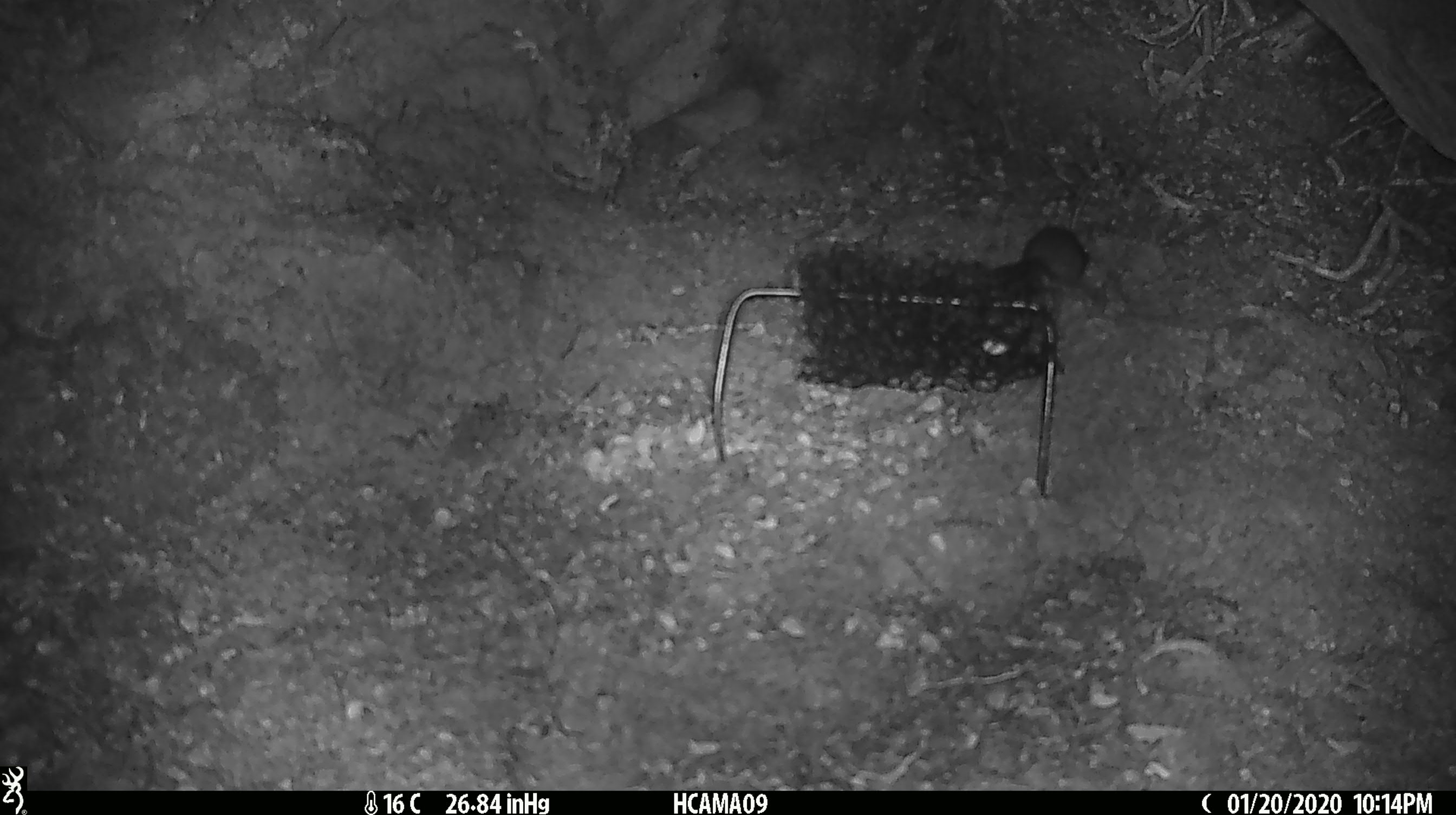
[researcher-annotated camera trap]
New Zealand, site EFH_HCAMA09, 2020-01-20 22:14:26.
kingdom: Animalia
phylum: Chordata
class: Mammalia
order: Rodentia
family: Muridae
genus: Mus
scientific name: Mus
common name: mouse